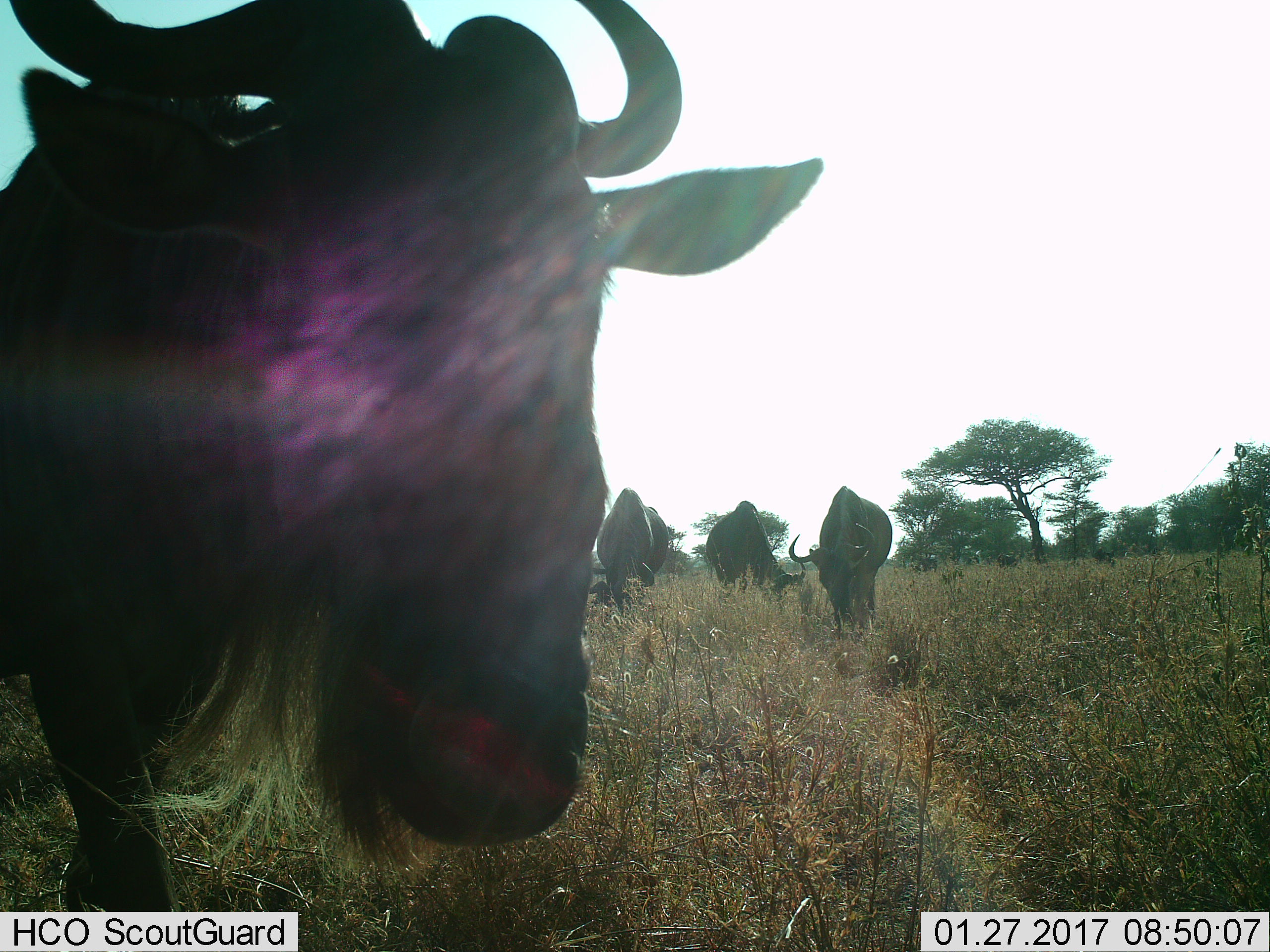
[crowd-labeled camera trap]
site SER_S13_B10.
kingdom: Animalia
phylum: Chordata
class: Mammalia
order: Artiodactyla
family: Bovidae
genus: Connochaetes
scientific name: Connochaetes taurinus taurinus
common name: blue wildebeest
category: wildebeestblue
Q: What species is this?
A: Wildebeestblue (blue wildebeest) (Connochaetes taurinus taurinus).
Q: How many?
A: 4.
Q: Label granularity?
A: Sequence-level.